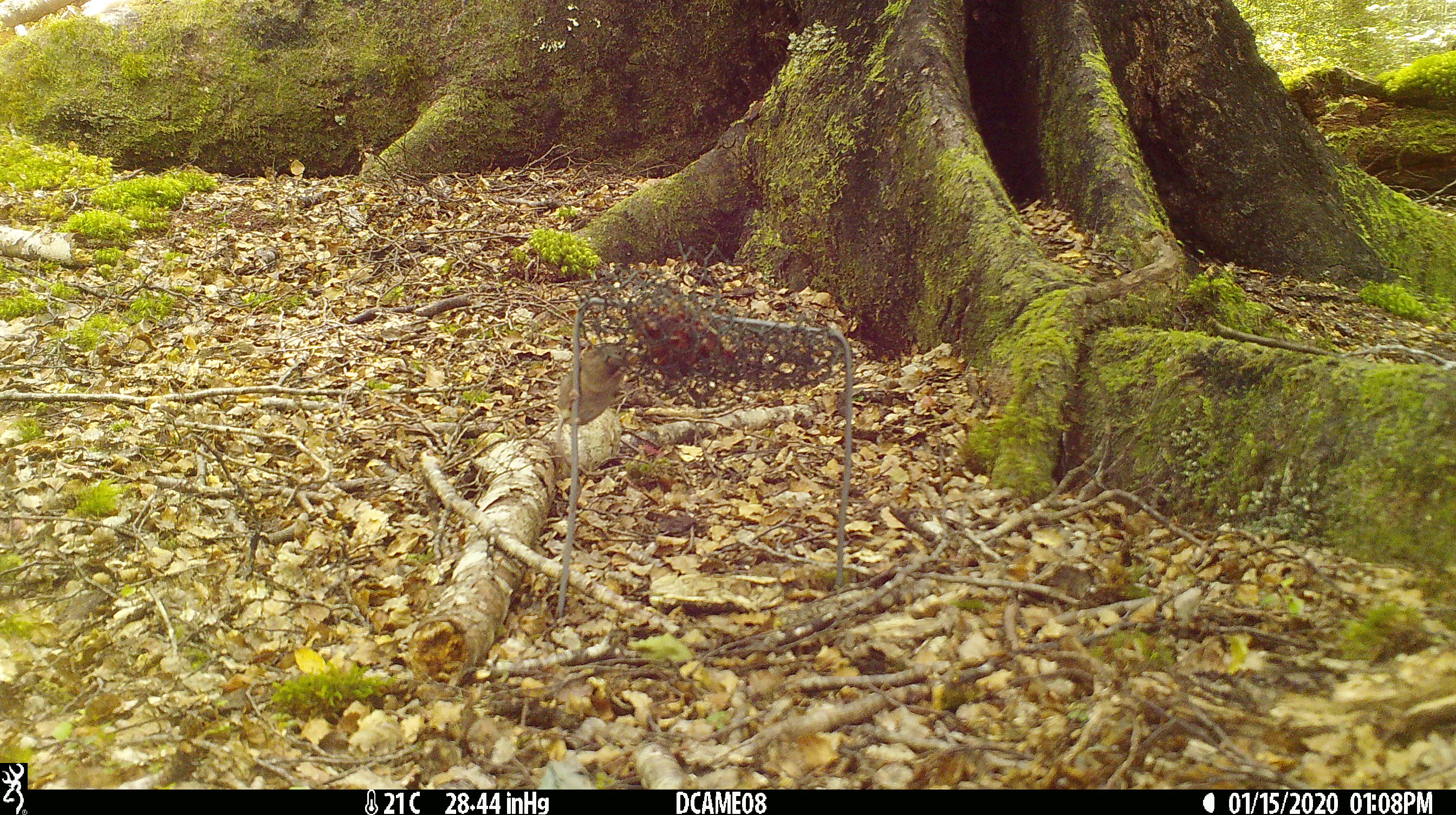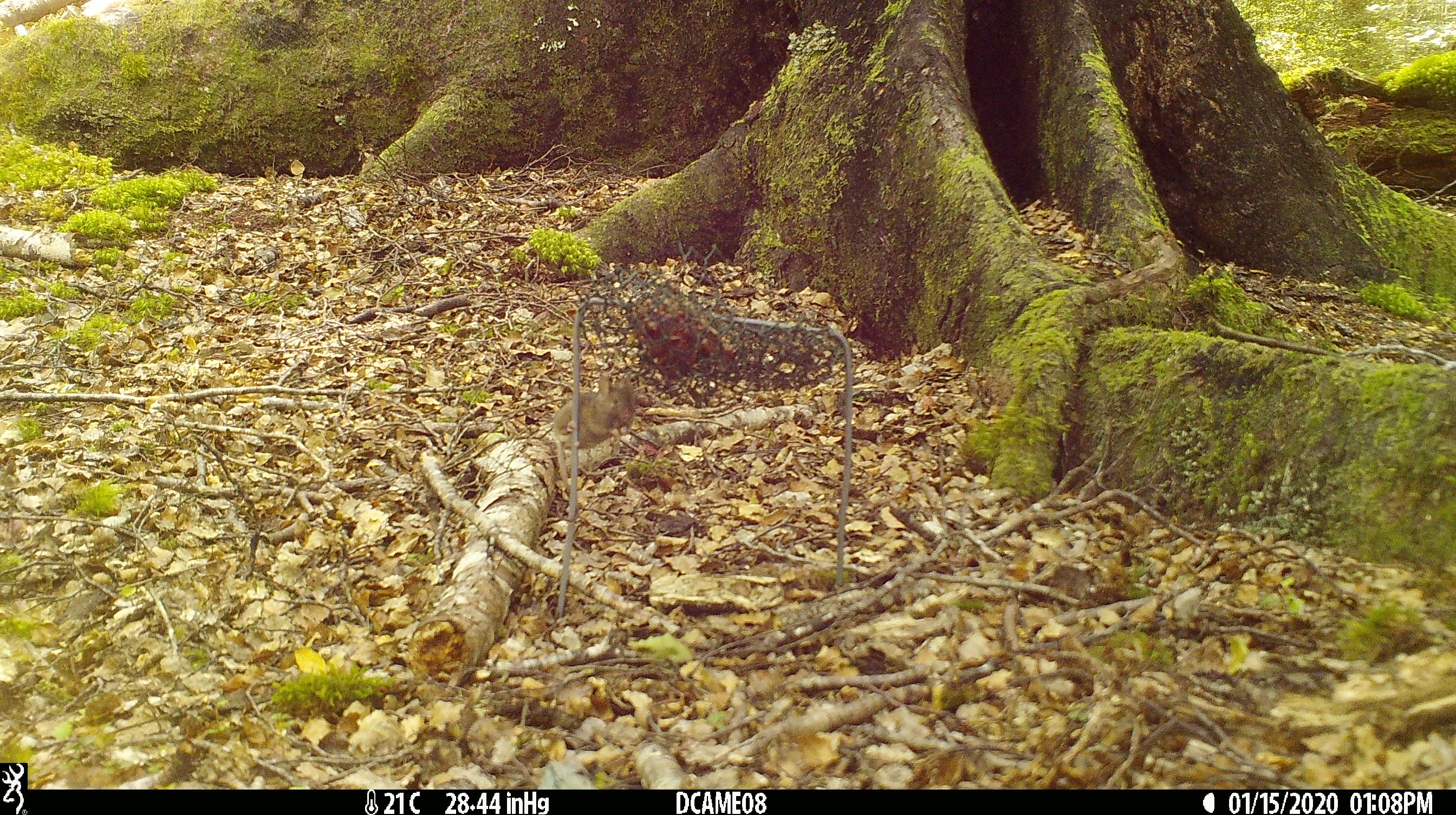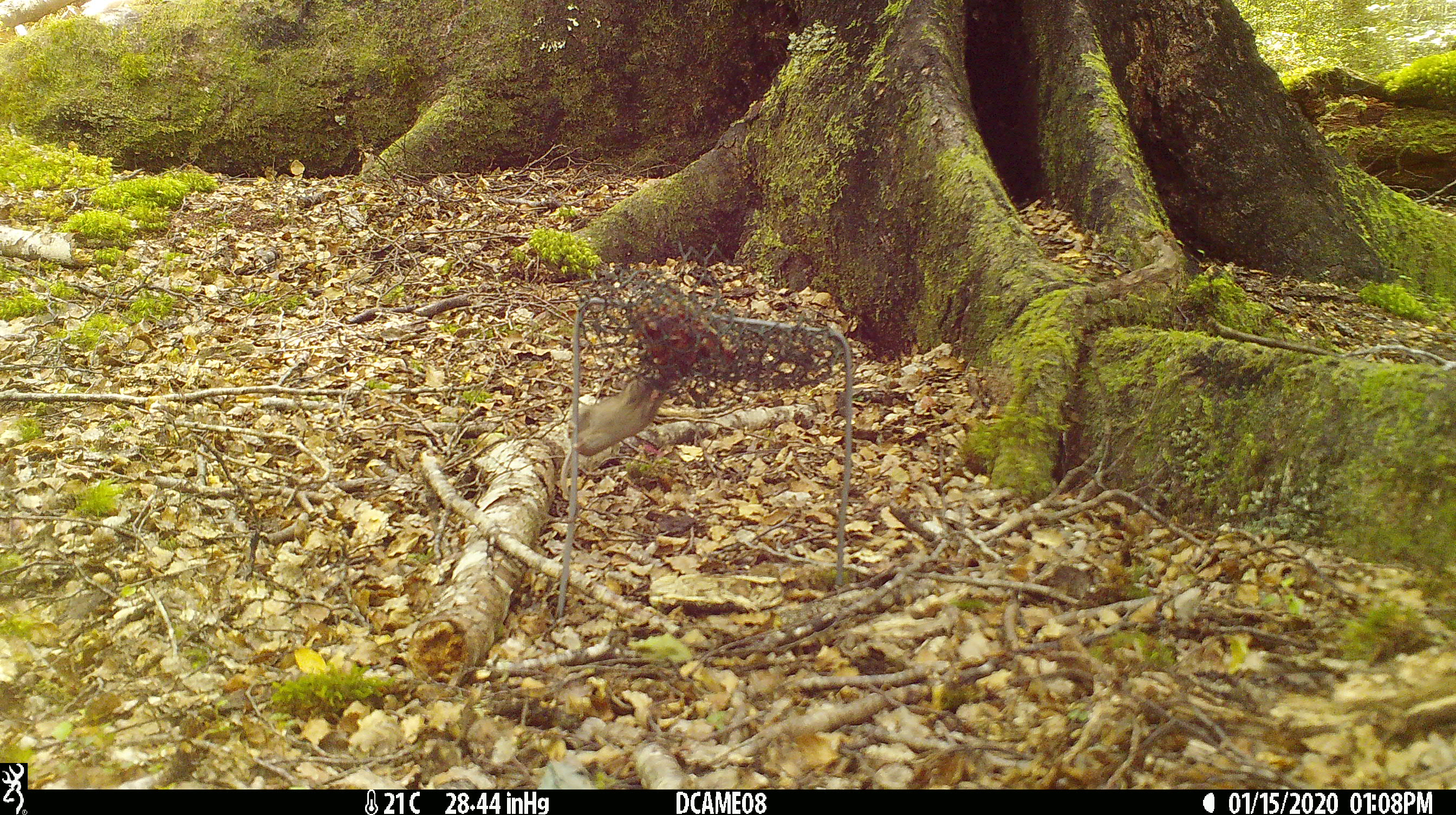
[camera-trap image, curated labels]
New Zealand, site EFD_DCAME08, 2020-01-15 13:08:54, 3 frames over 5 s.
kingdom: Animalia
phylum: Chordata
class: Mammalia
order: Rodentia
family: Muridae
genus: Mus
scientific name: Mus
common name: mouse